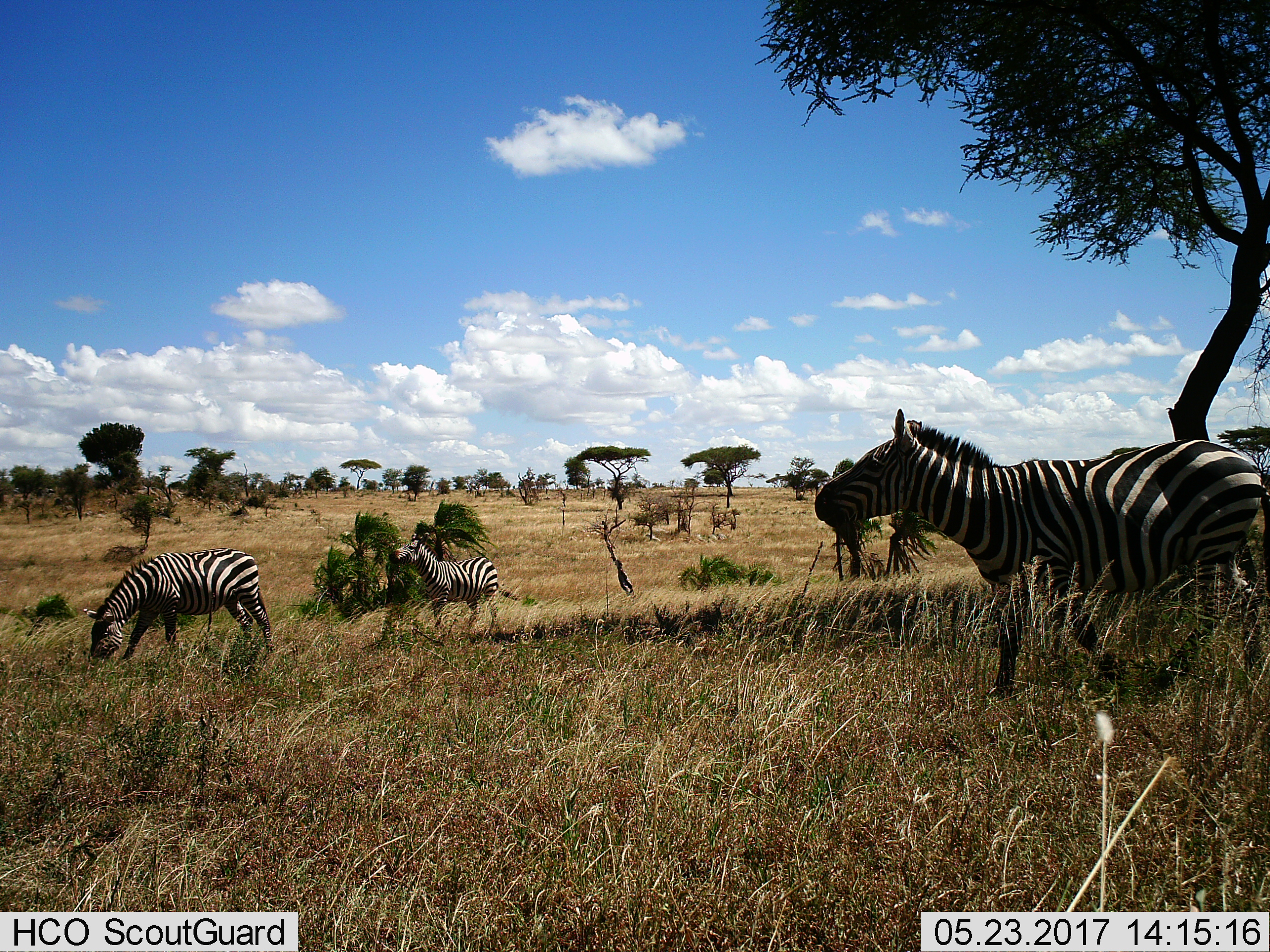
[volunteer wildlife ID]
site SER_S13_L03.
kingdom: Animalia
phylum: Chordata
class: Mammalia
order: Perissodactyla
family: Equidae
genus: Equus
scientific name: Equus quagga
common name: plains zebra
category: zebraplains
Zebraplains (plains zebra) (Equus quagga), count 3. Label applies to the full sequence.